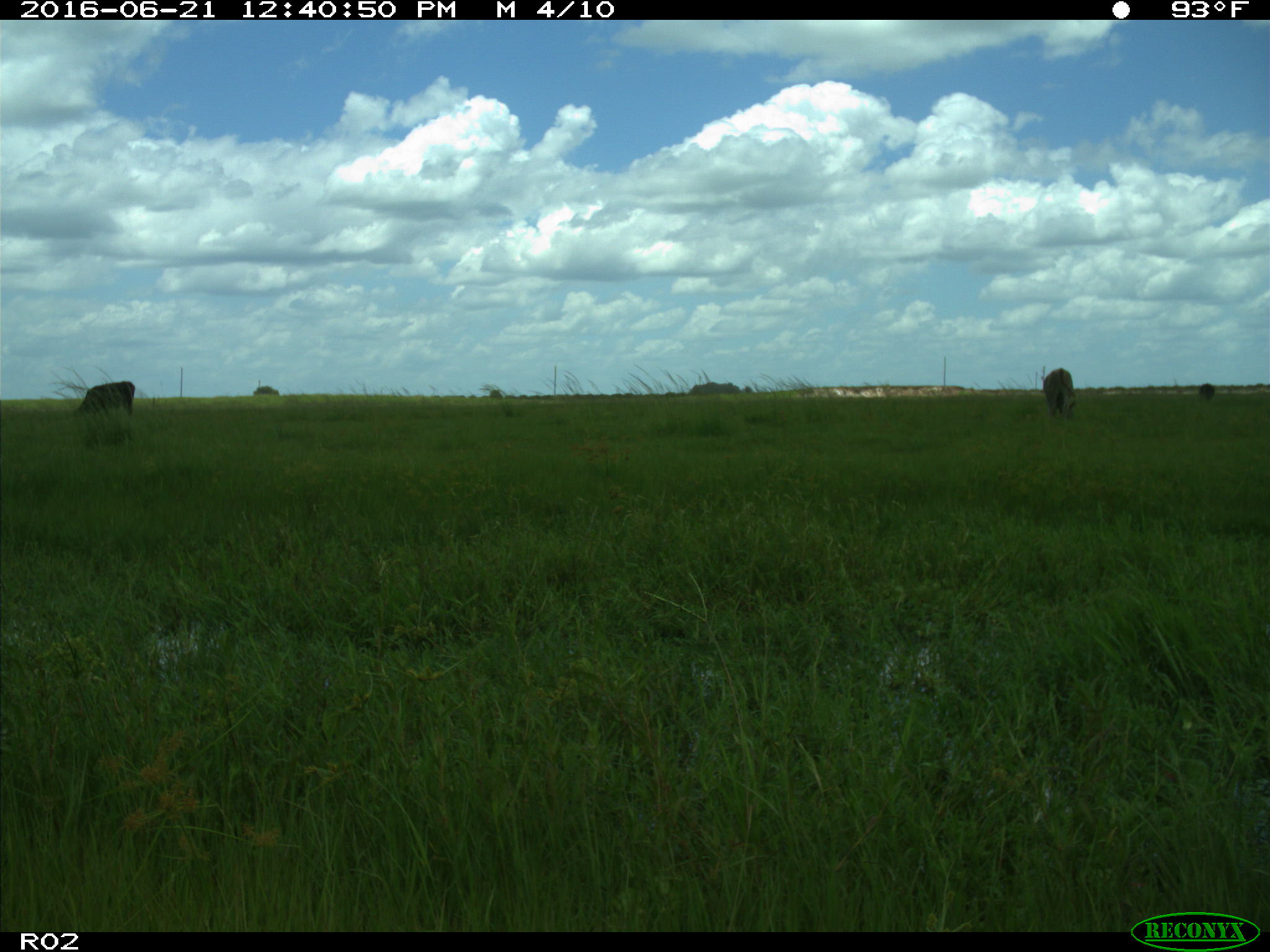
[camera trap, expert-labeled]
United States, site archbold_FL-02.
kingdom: Animalia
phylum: Chordata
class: Mammalia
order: Artiodactyla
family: Bovidae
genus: Bos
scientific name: Bos taurus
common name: domestic cow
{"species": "Bos taurus (domestic cow)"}